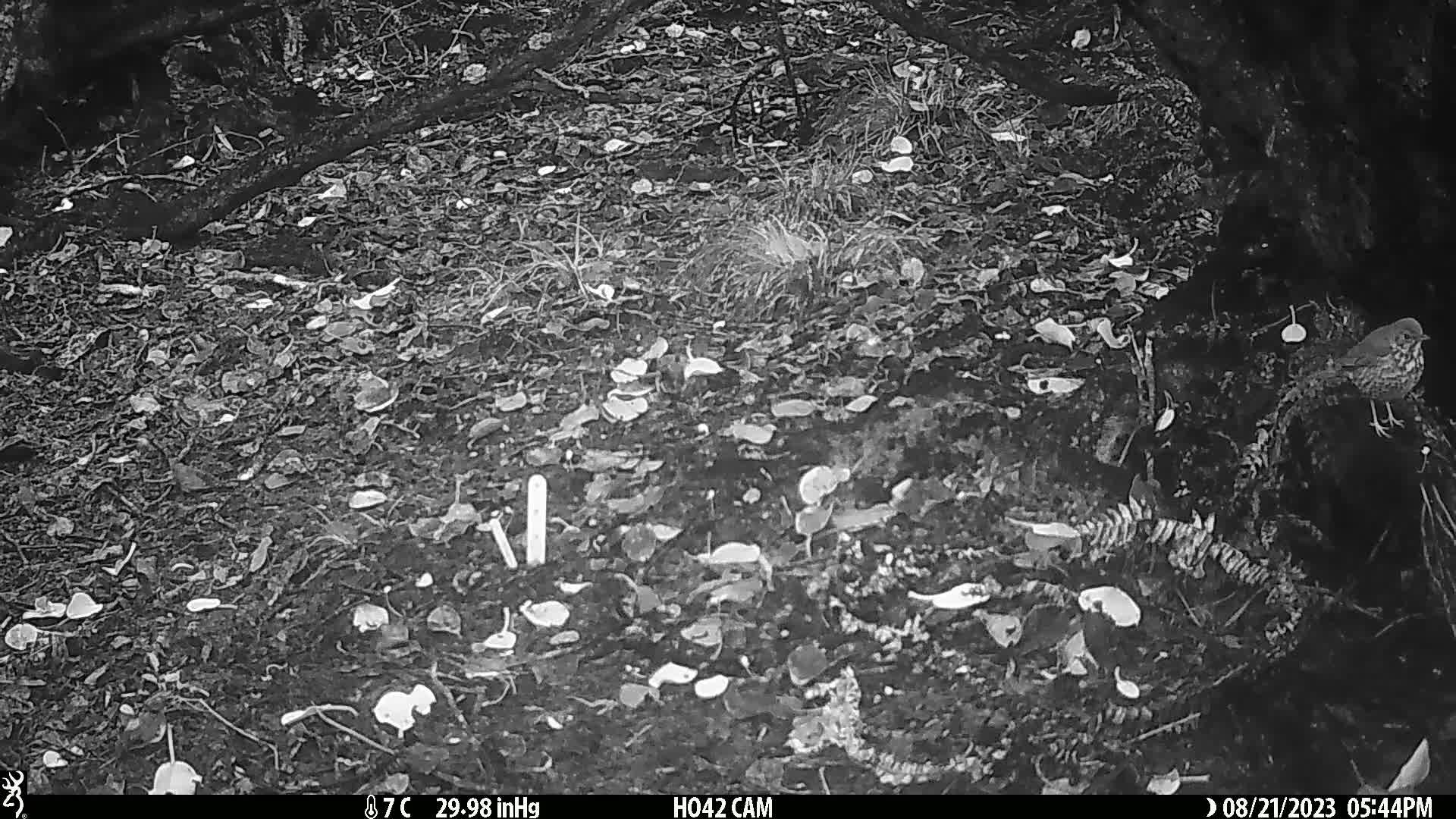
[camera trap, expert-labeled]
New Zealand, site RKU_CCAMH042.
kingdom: Animalia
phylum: Chordata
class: Aves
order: Passeriformes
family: Turdidae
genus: Turdus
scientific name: Turdus philomelos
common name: song thrush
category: thrush